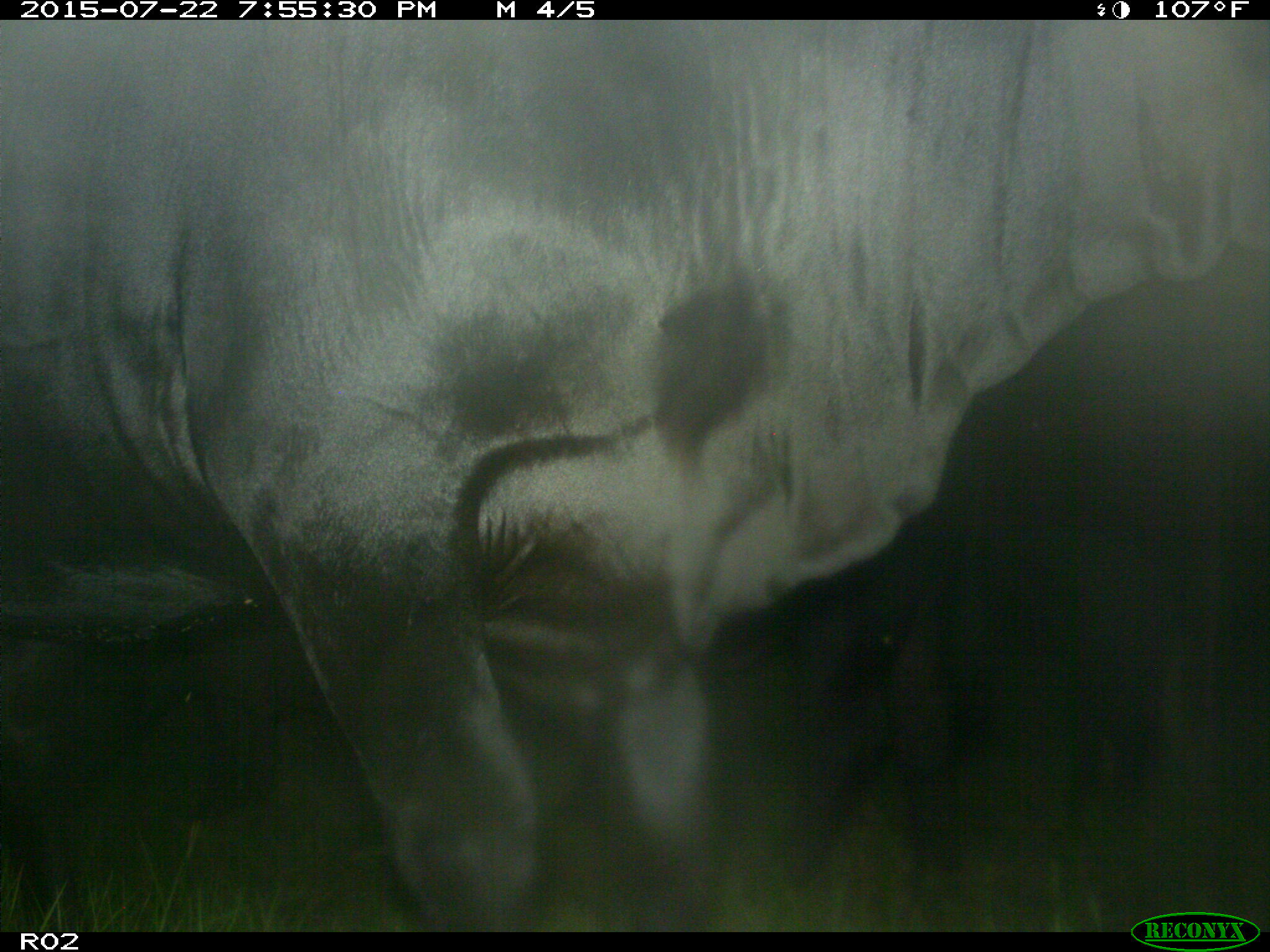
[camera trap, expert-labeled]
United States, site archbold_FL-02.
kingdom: Animalia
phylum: Chordata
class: Mammalia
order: Artiodactyla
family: Bovidae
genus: Bos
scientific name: Bos taurus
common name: domestic cow